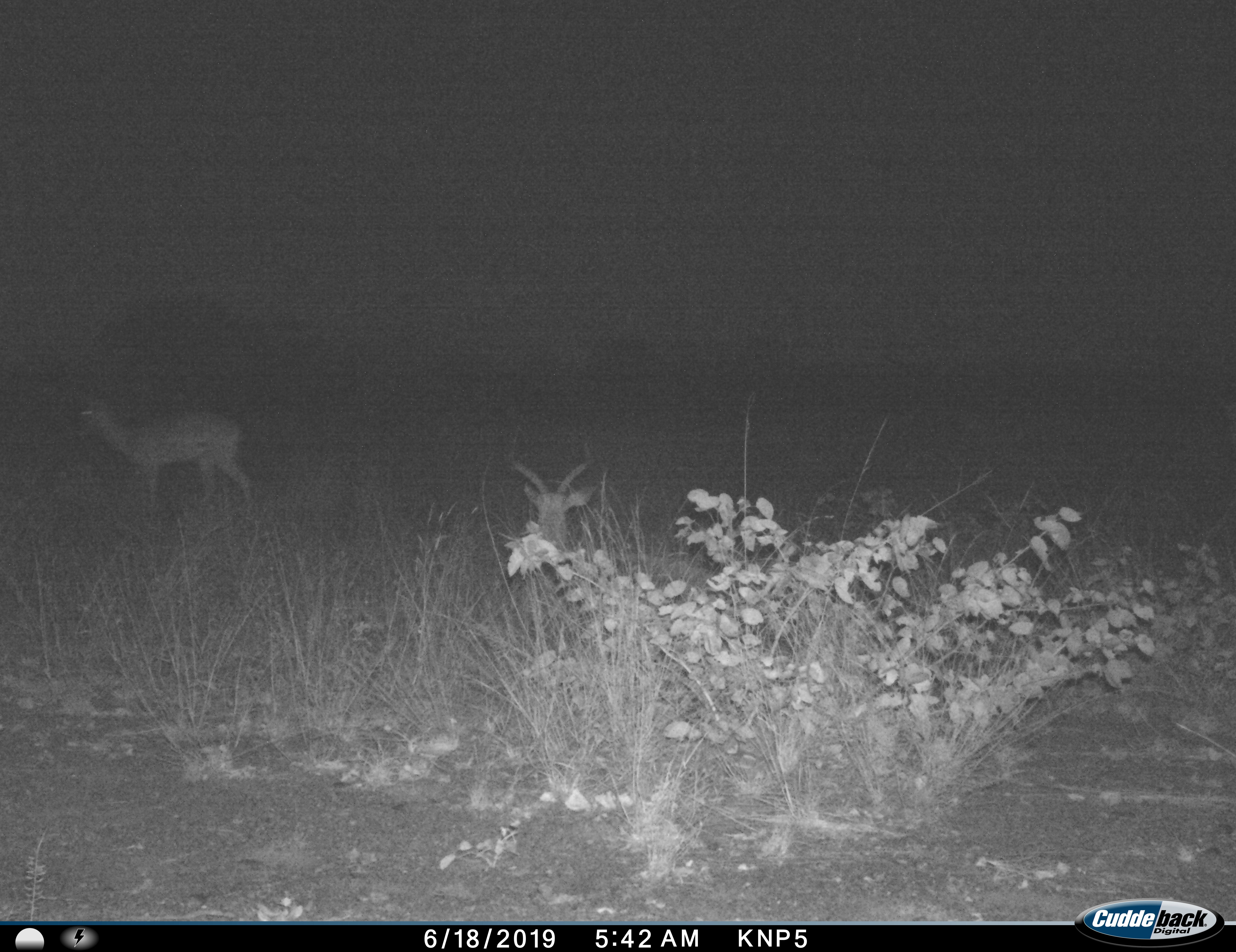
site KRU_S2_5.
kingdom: Animalia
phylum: Chordata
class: Mammalia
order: Artiodactyla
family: Bovidae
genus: Aepyceros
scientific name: Aepyceros melampus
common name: impala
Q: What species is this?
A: Impala (Aepyceros melampus).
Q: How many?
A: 2.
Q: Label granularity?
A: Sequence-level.